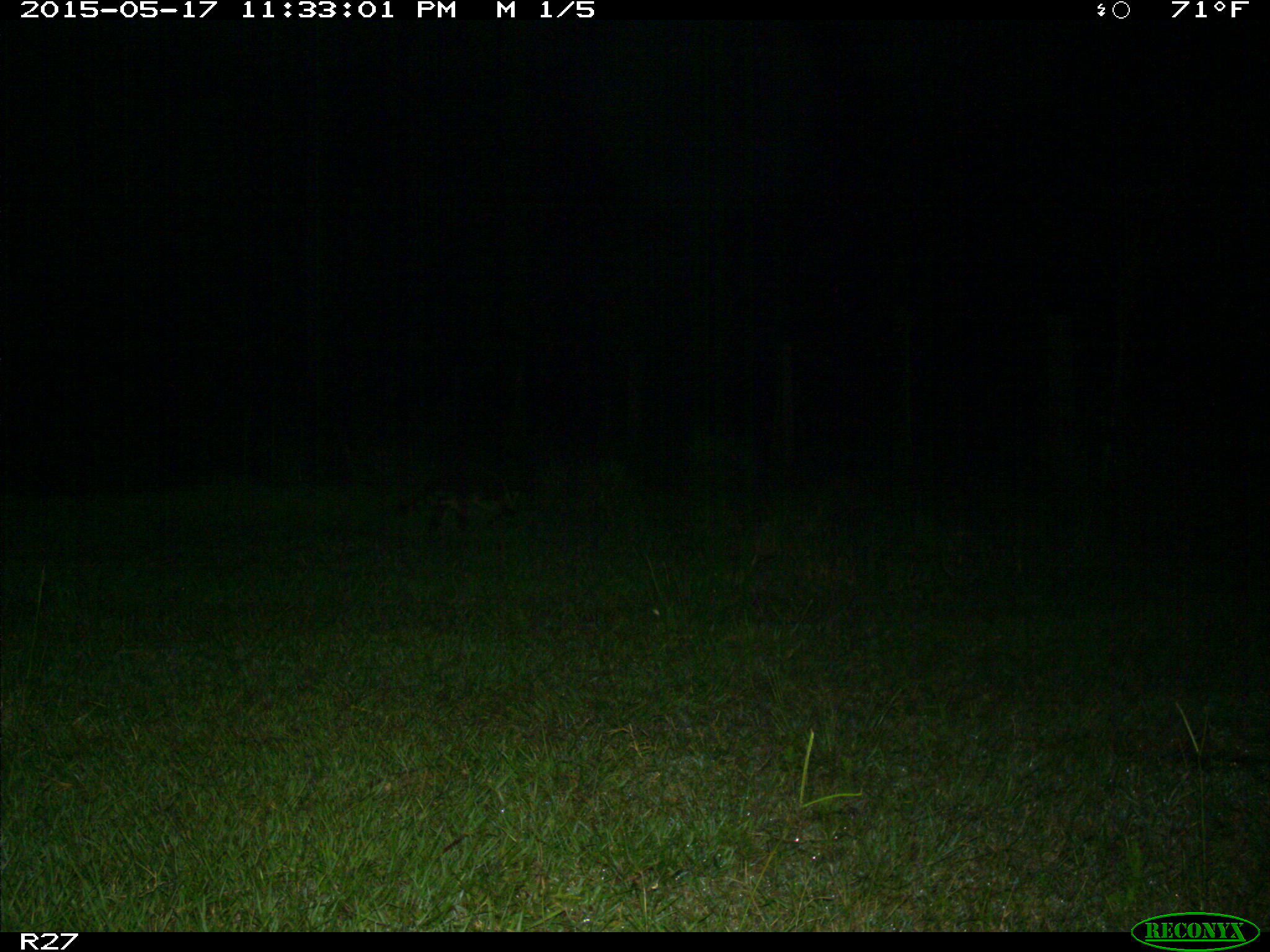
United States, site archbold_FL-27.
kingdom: Animalia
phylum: Chordata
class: Mammalia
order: Carnivora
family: Procyonidae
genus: Procyon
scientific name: Procyon lotor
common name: common raccoon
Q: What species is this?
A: Procyon lotor (common raccoon).